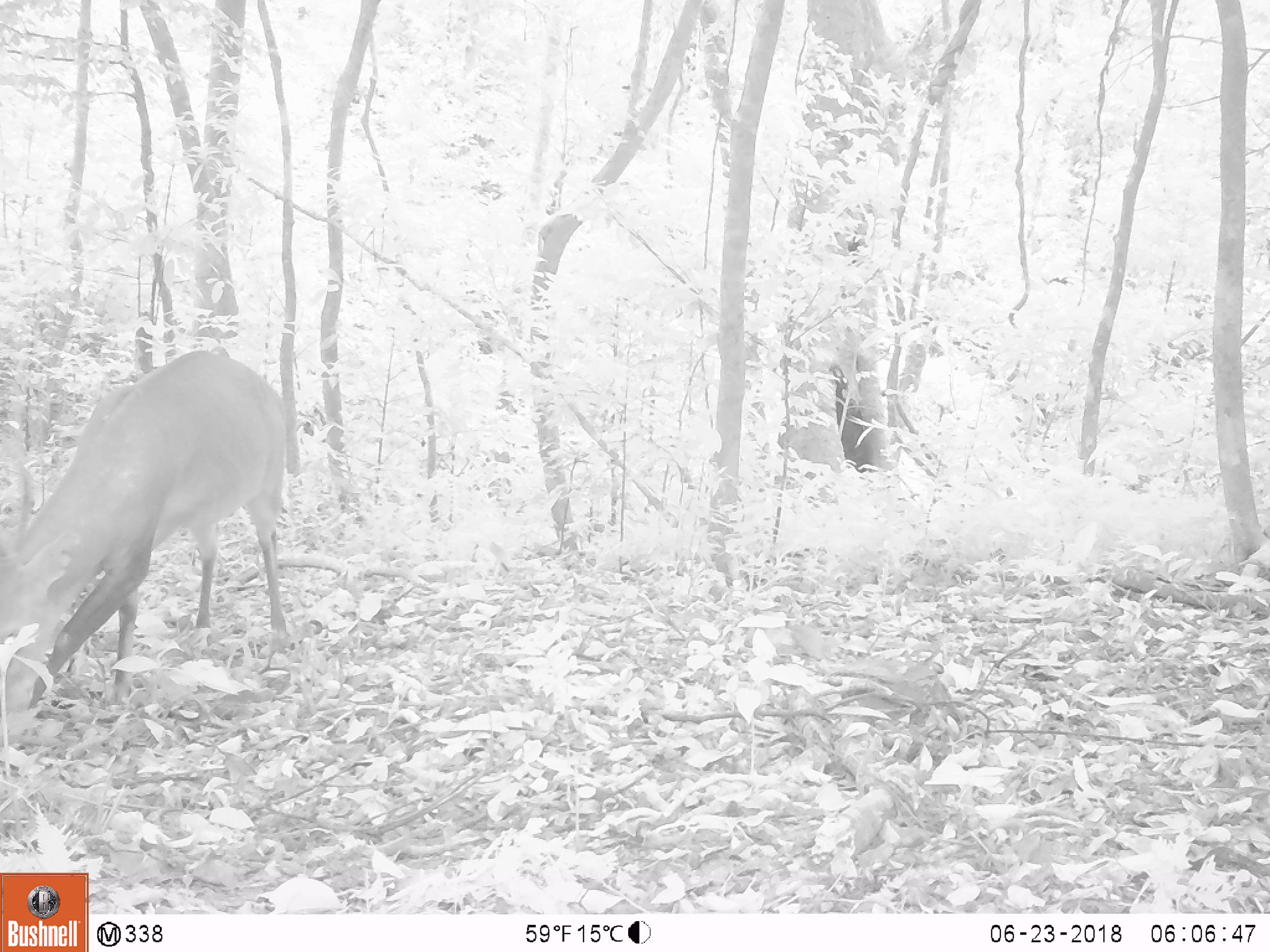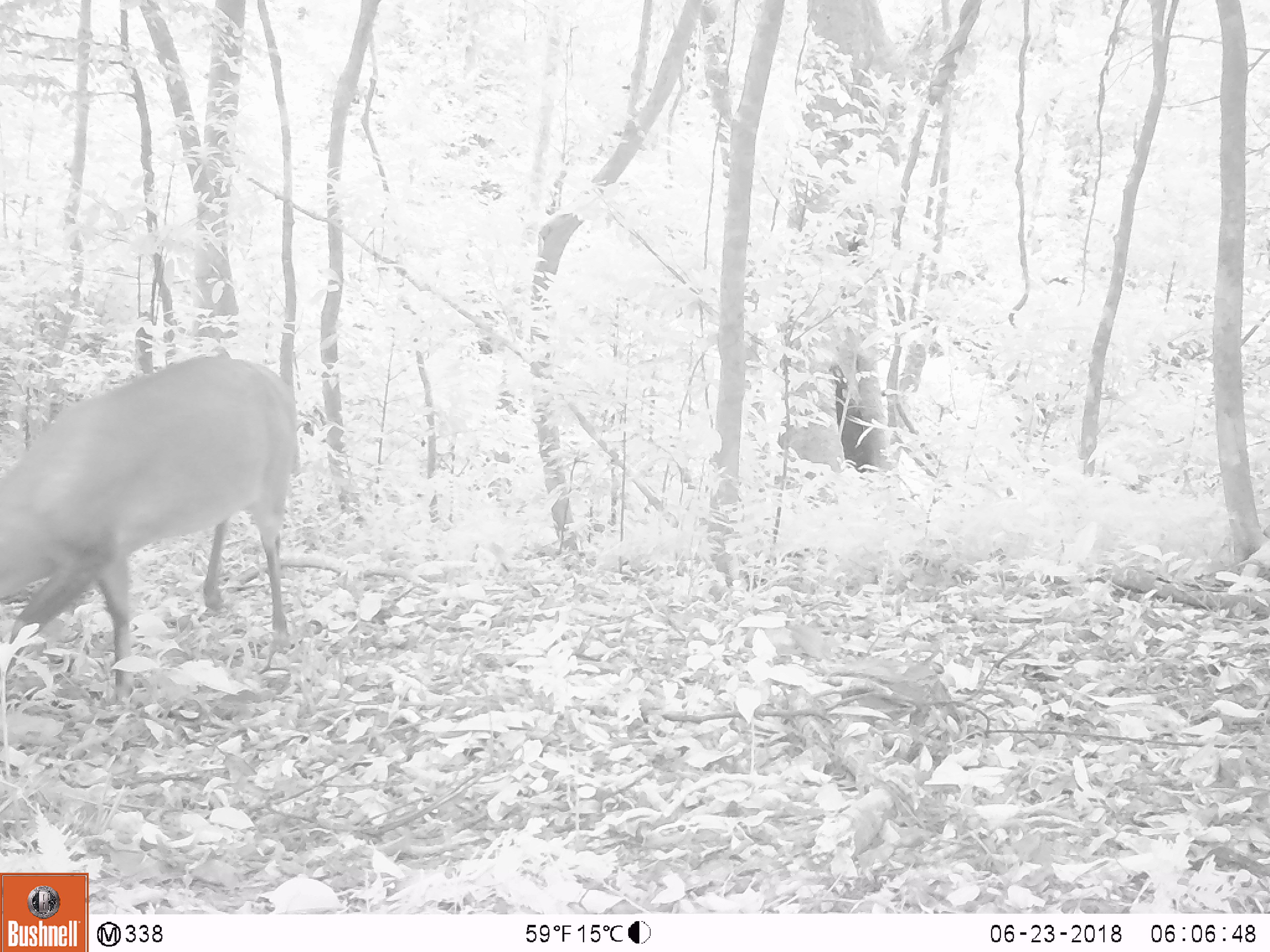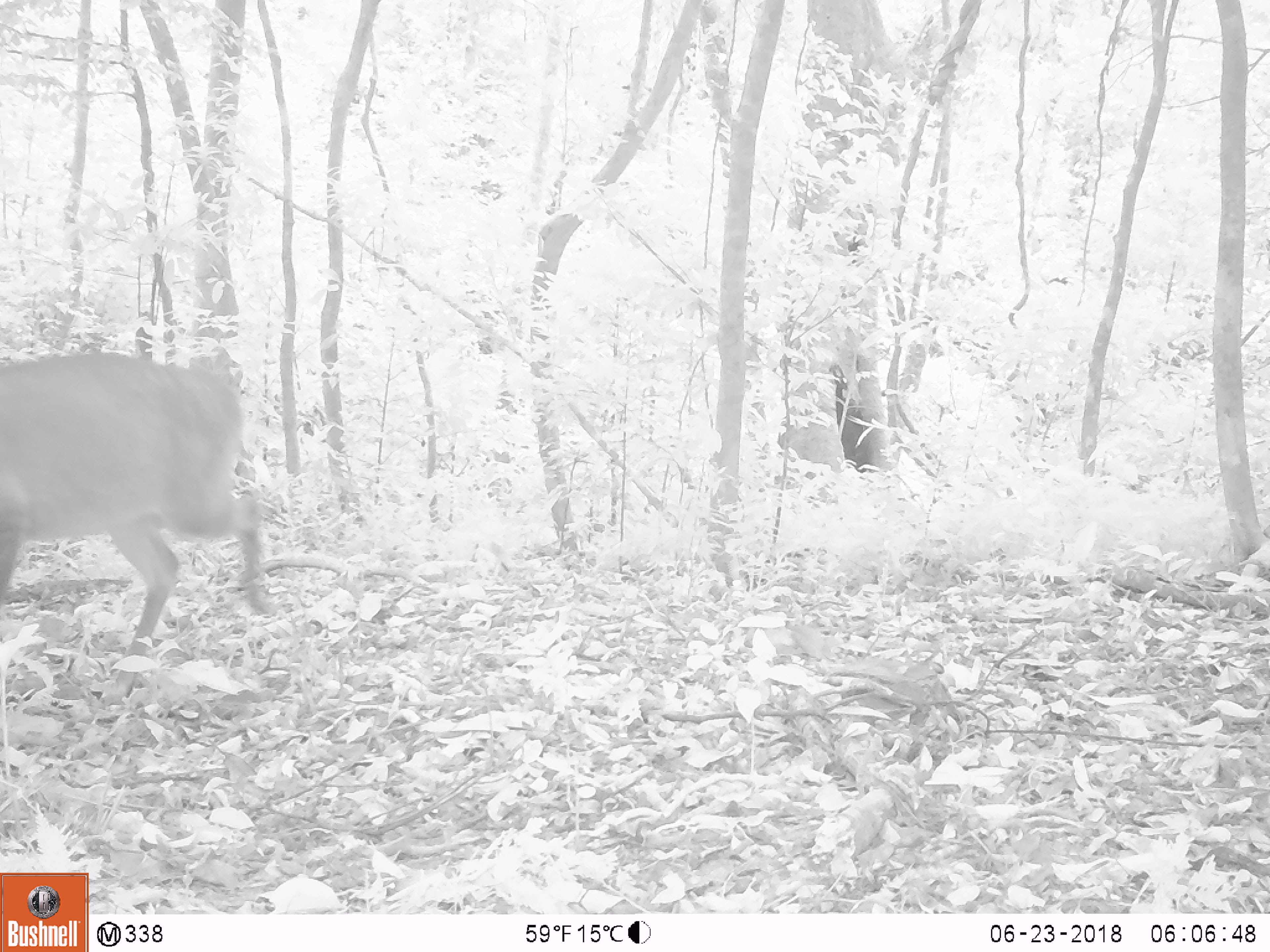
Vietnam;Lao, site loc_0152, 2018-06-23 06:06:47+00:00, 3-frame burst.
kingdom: Animalia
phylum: Chordata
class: Mammalia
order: Artiodactyla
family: Cervidae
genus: Muntiacus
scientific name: Muntiacus vuquangensis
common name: large-antlered muntjac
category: large antlered muntjac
Large antlered muntjac (large-antlered muntjac) (Muntiacus vuquangensis). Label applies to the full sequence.